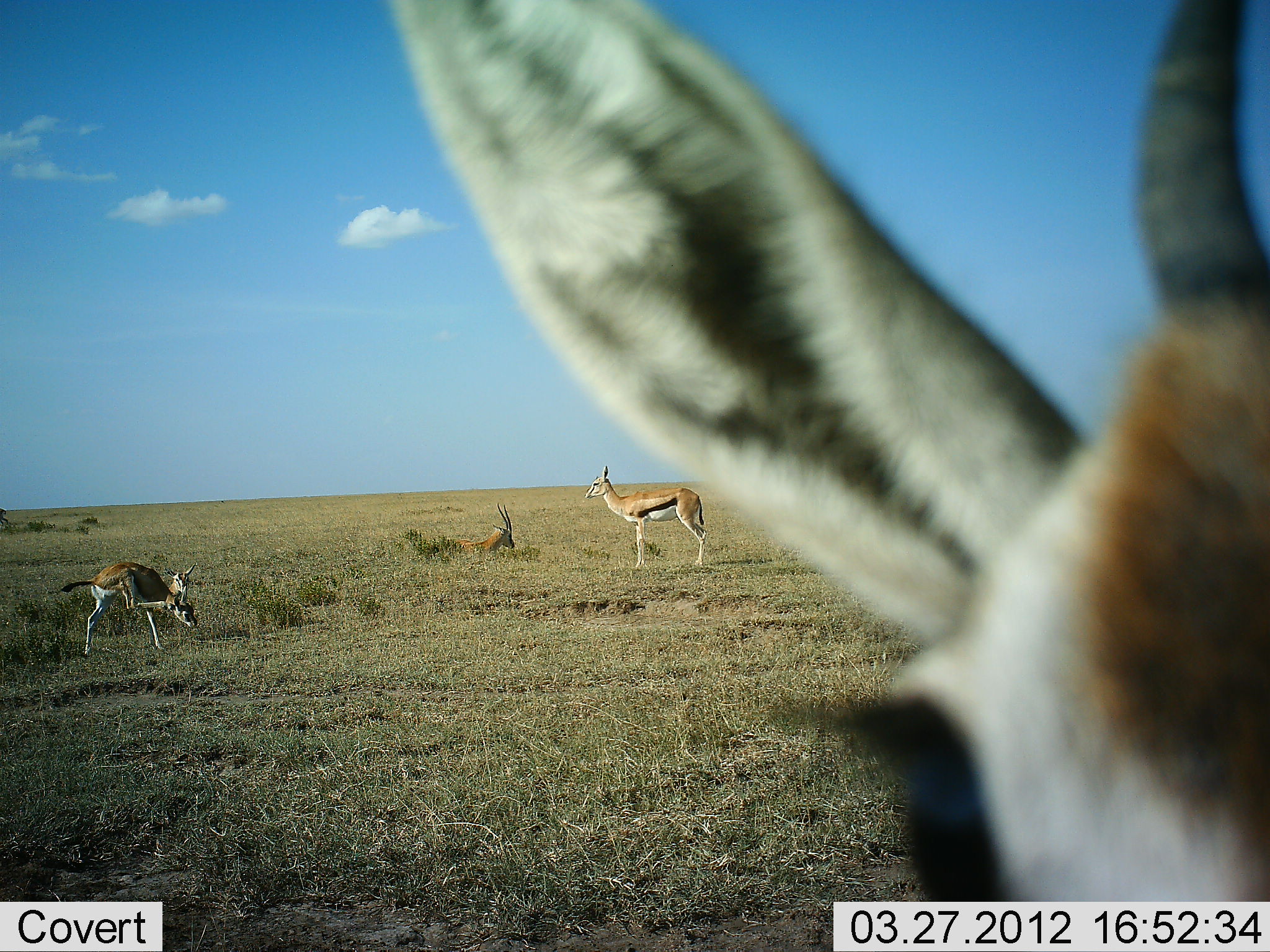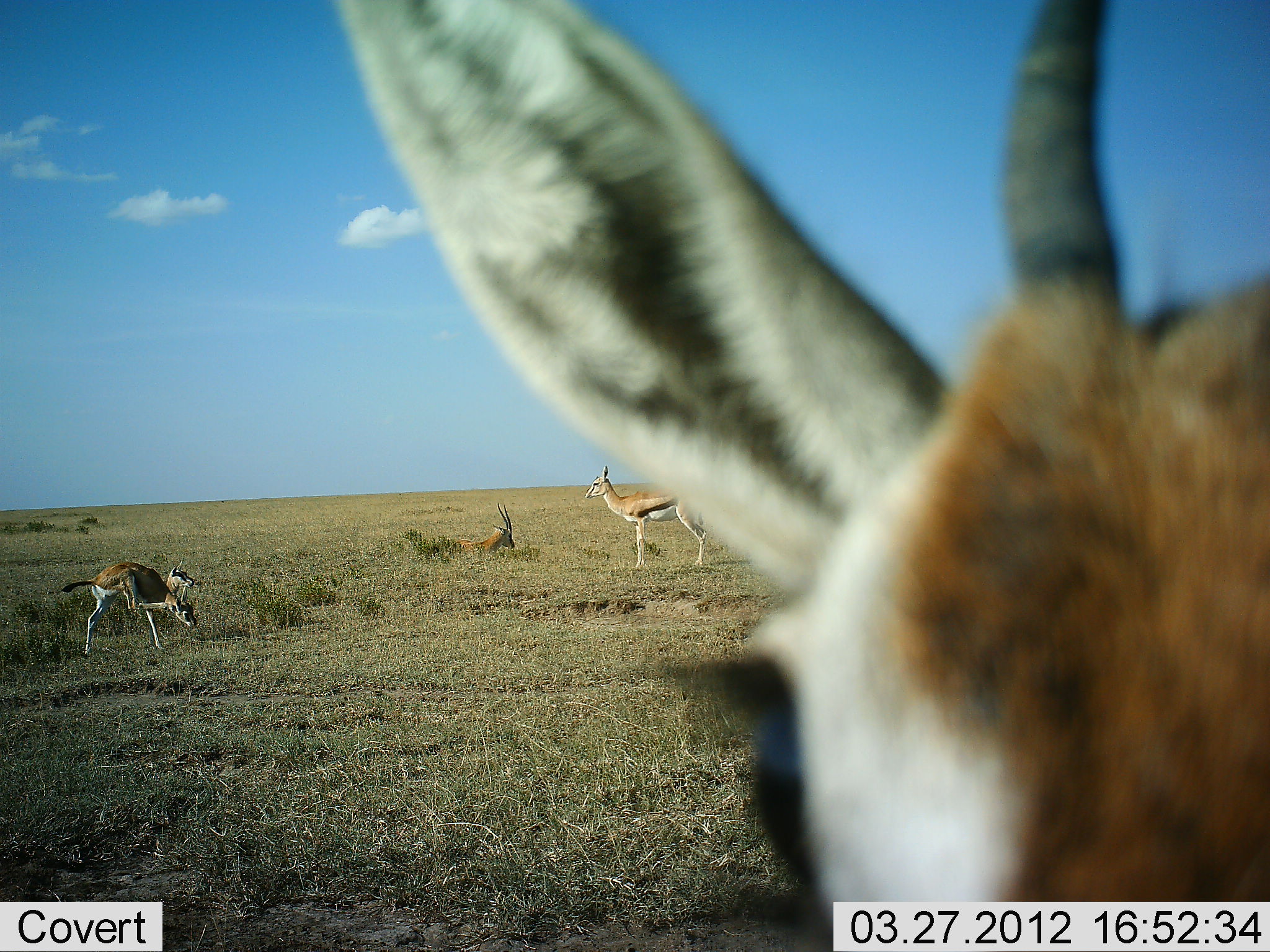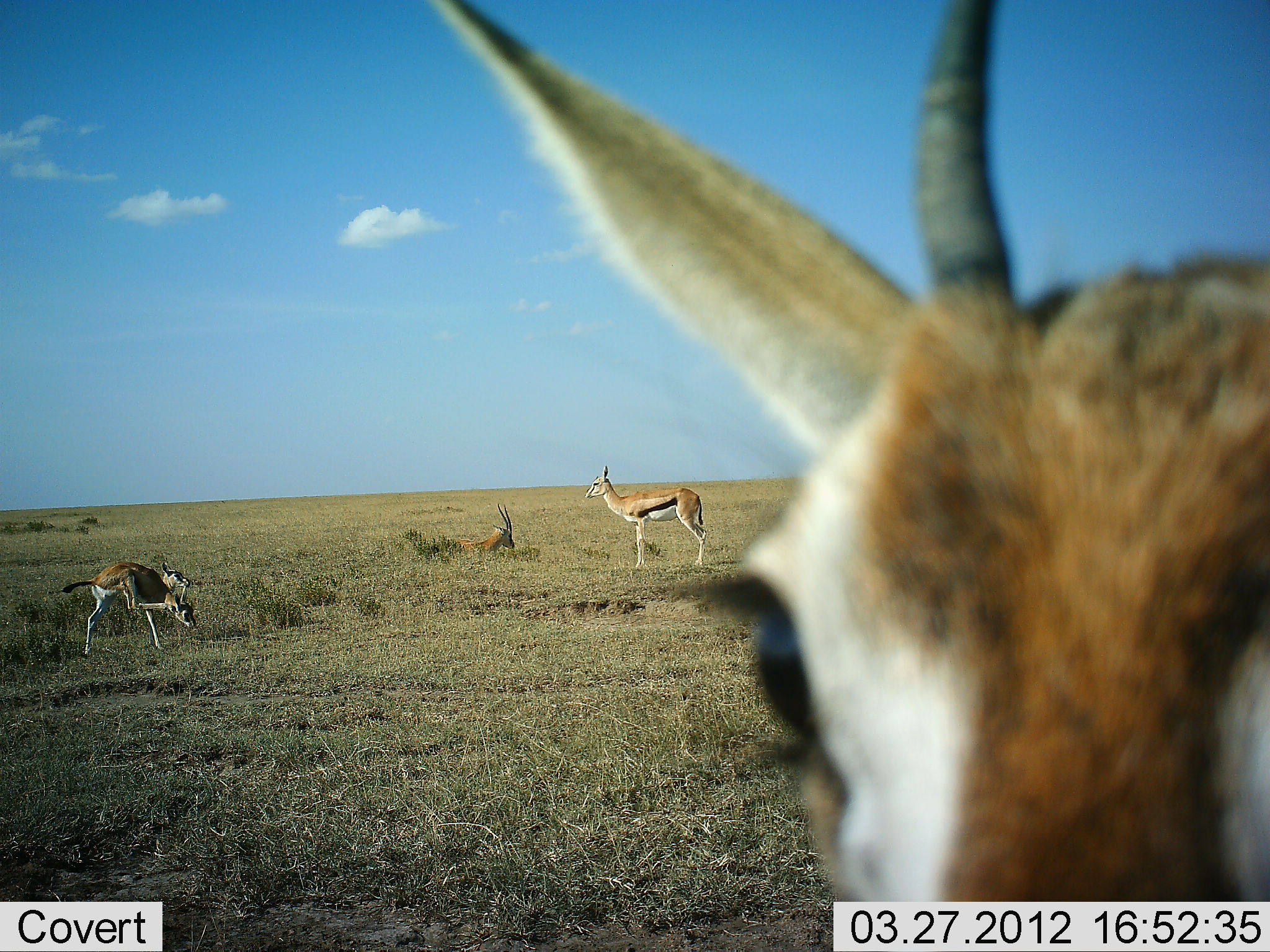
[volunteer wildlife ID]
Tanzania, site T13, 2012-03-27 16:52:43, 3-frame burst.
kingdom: Animalia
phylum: Chordata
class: Mammalia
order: Artiodactyla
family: Bovidae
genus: Eudorcas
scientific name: Eudorcas thomsonii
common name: thomson's gazelle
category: gazellethomsons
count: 5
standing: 79%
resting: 74%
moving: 5%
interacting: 0%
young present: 5%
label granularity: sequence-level